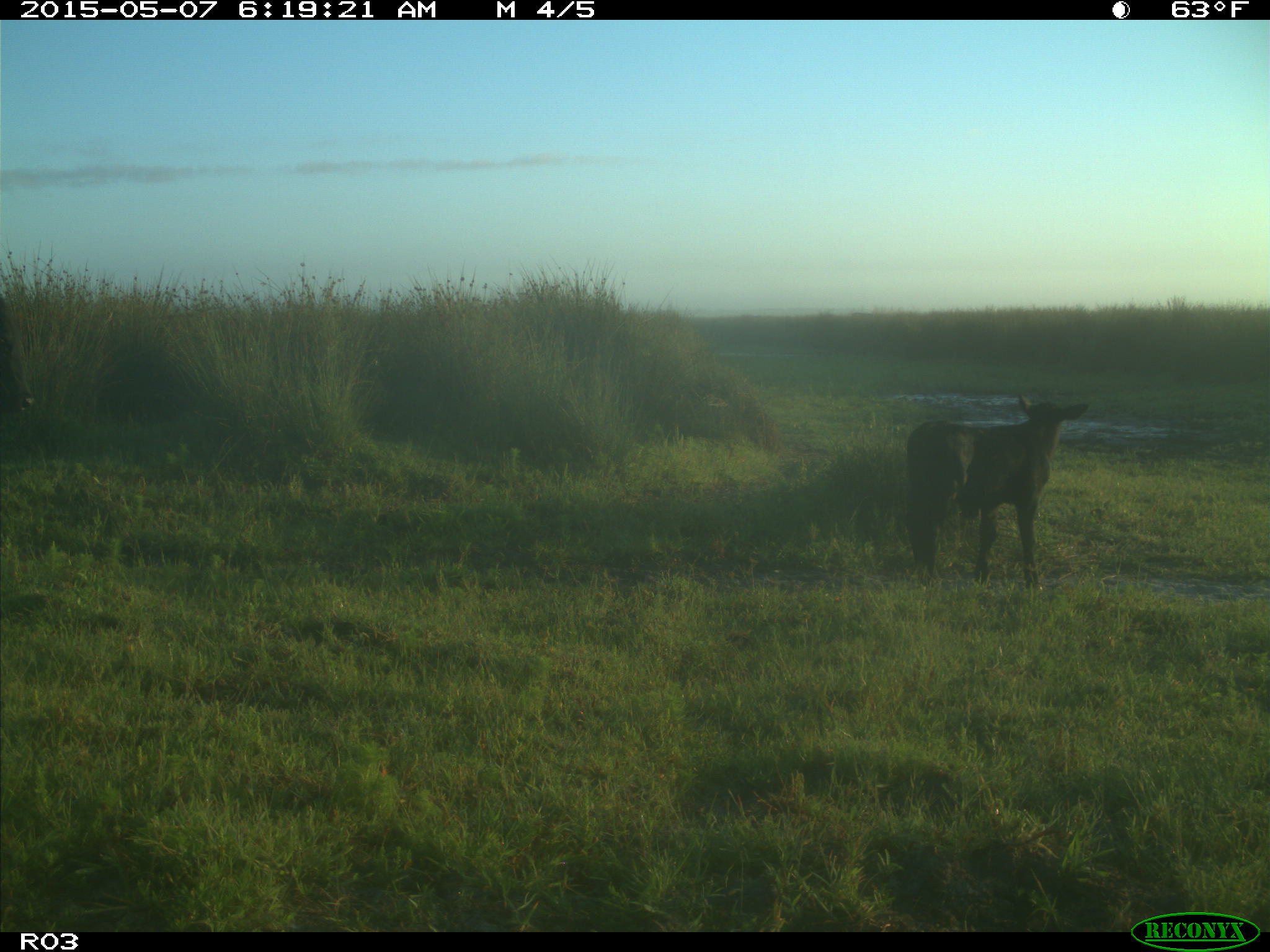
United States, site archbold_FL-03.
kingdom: Animalia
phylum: Chordata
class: Mammalia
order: Artiodactyla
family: Bovidae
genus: Bos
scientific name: Bos taurus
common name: domestic cow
Bos taurus (domestic cow).